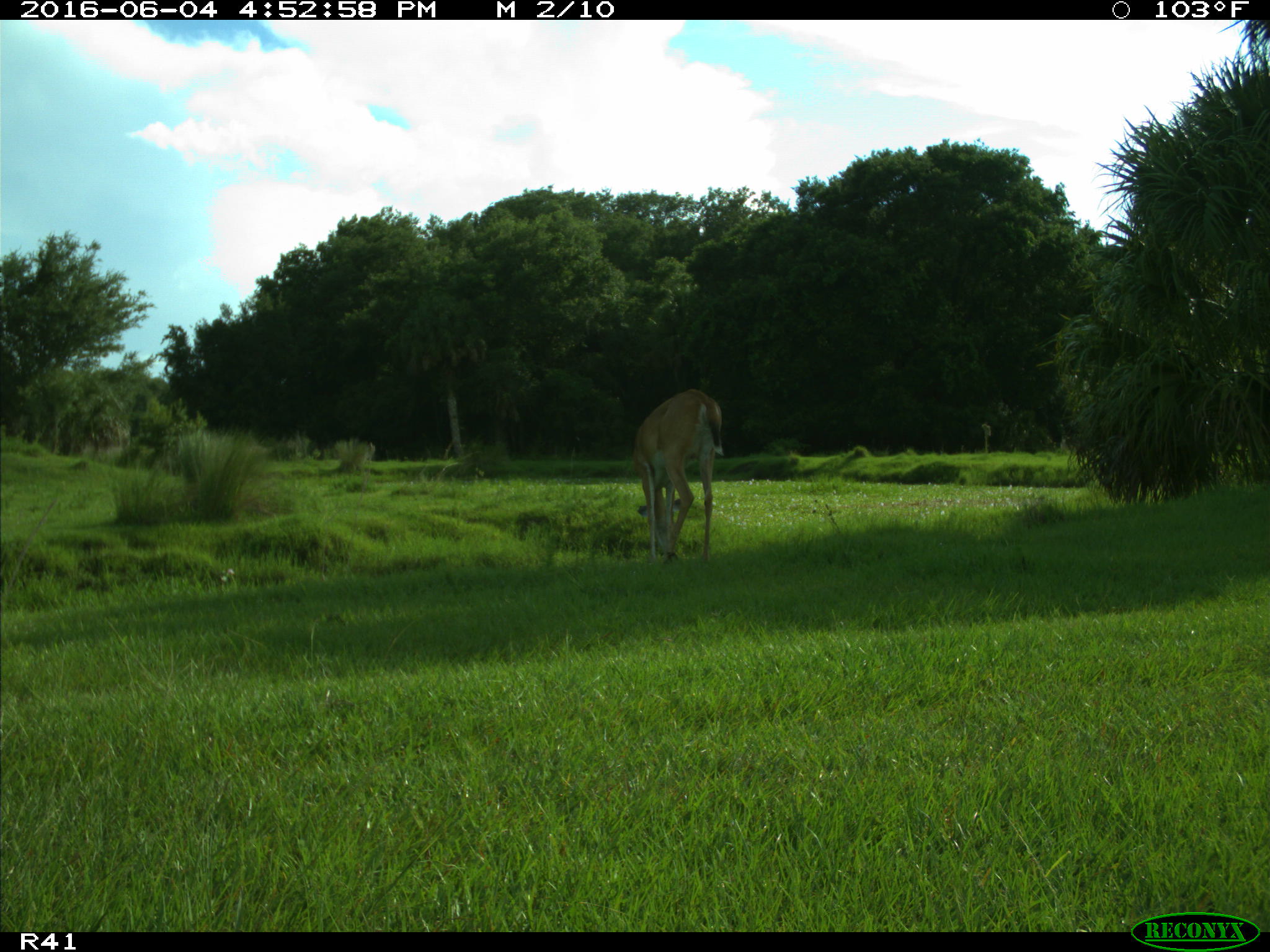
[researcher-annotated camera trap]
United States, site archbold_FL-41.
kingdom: Animalia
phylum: Chordata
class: Mammalia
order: Artiodactyla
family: Cervidae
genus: Odocoileus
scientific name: Odocoileus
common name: deer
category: unidentified deer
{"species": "unidentified deer (deer) (Odocoileus)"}